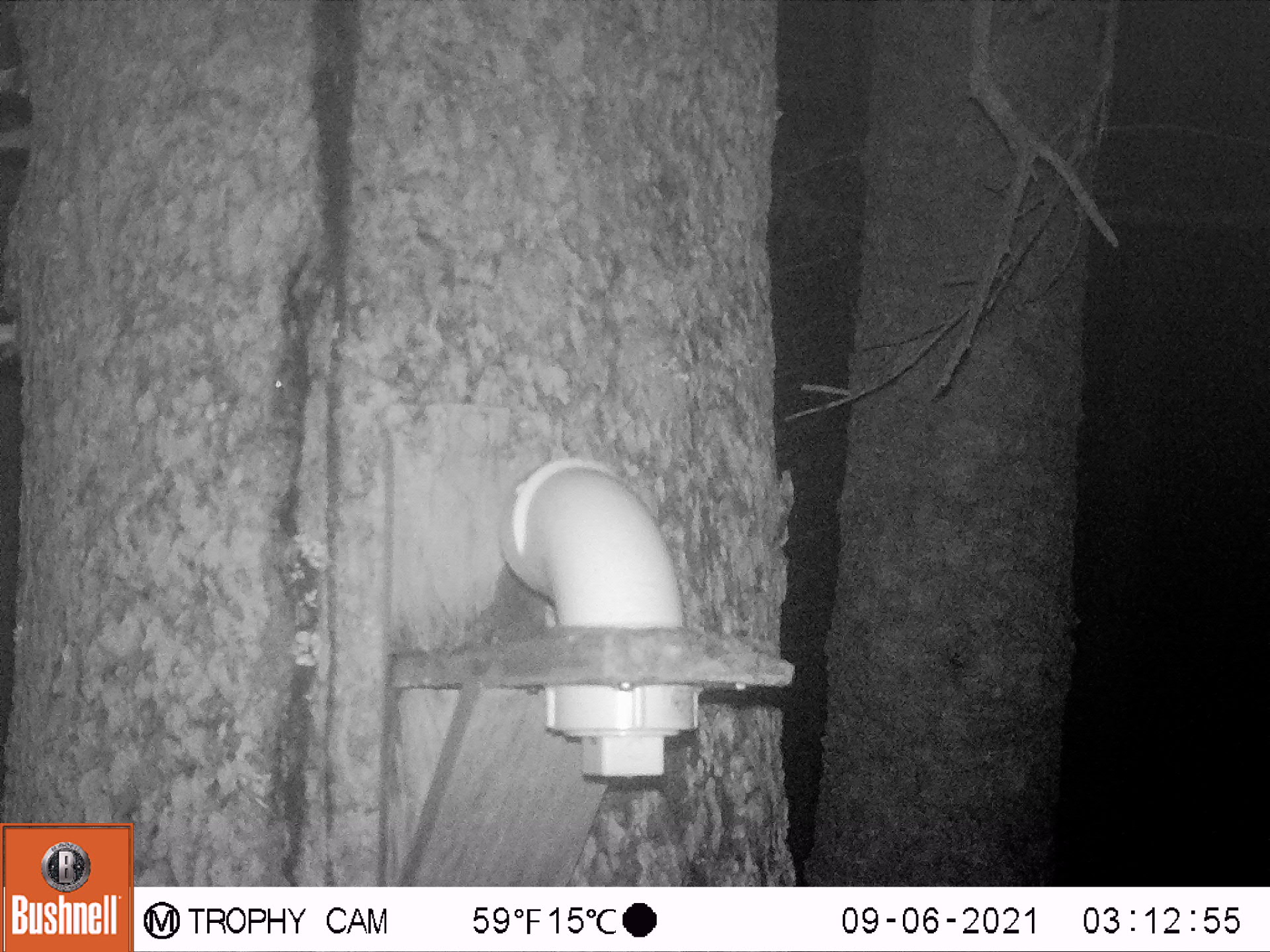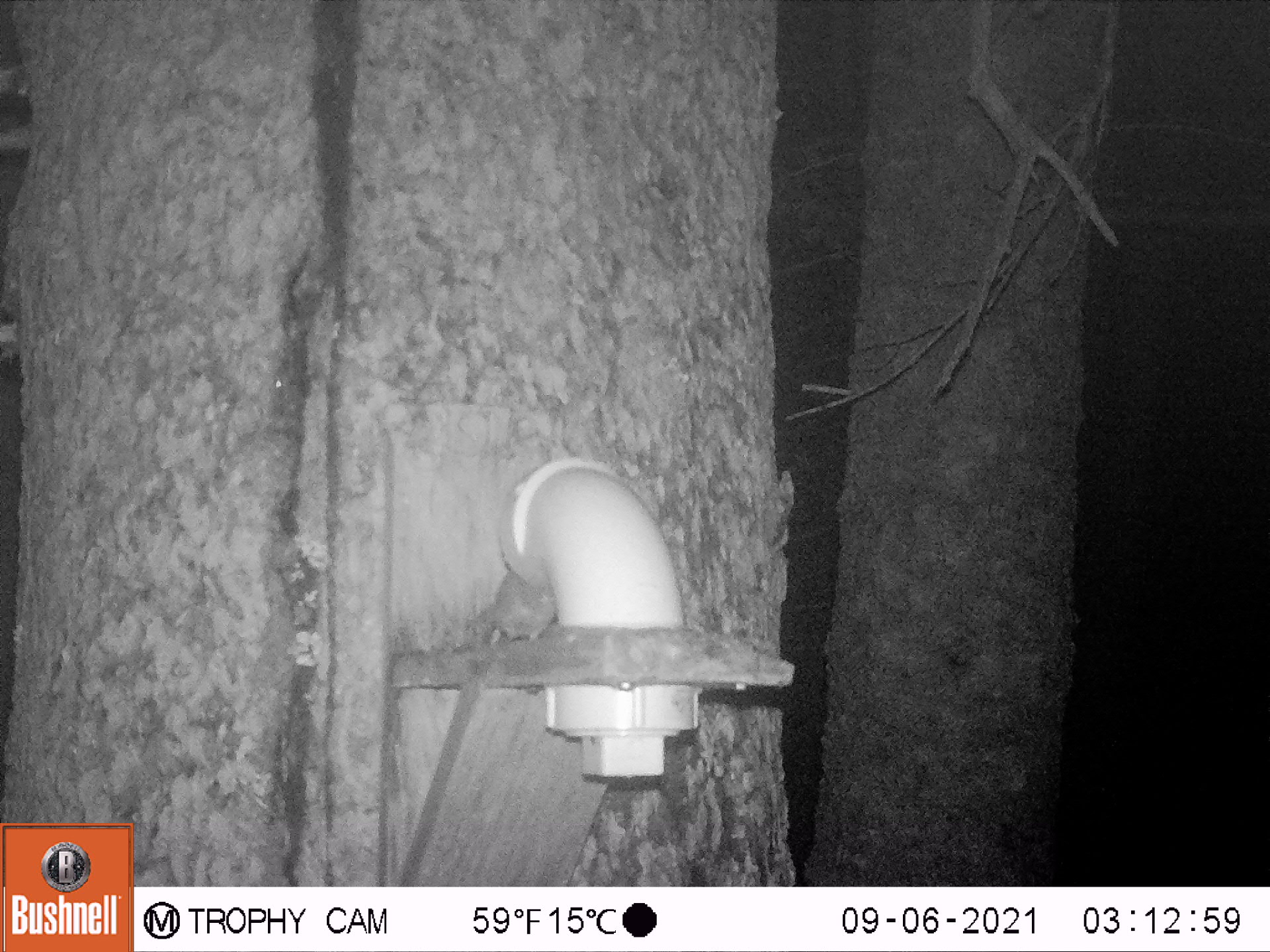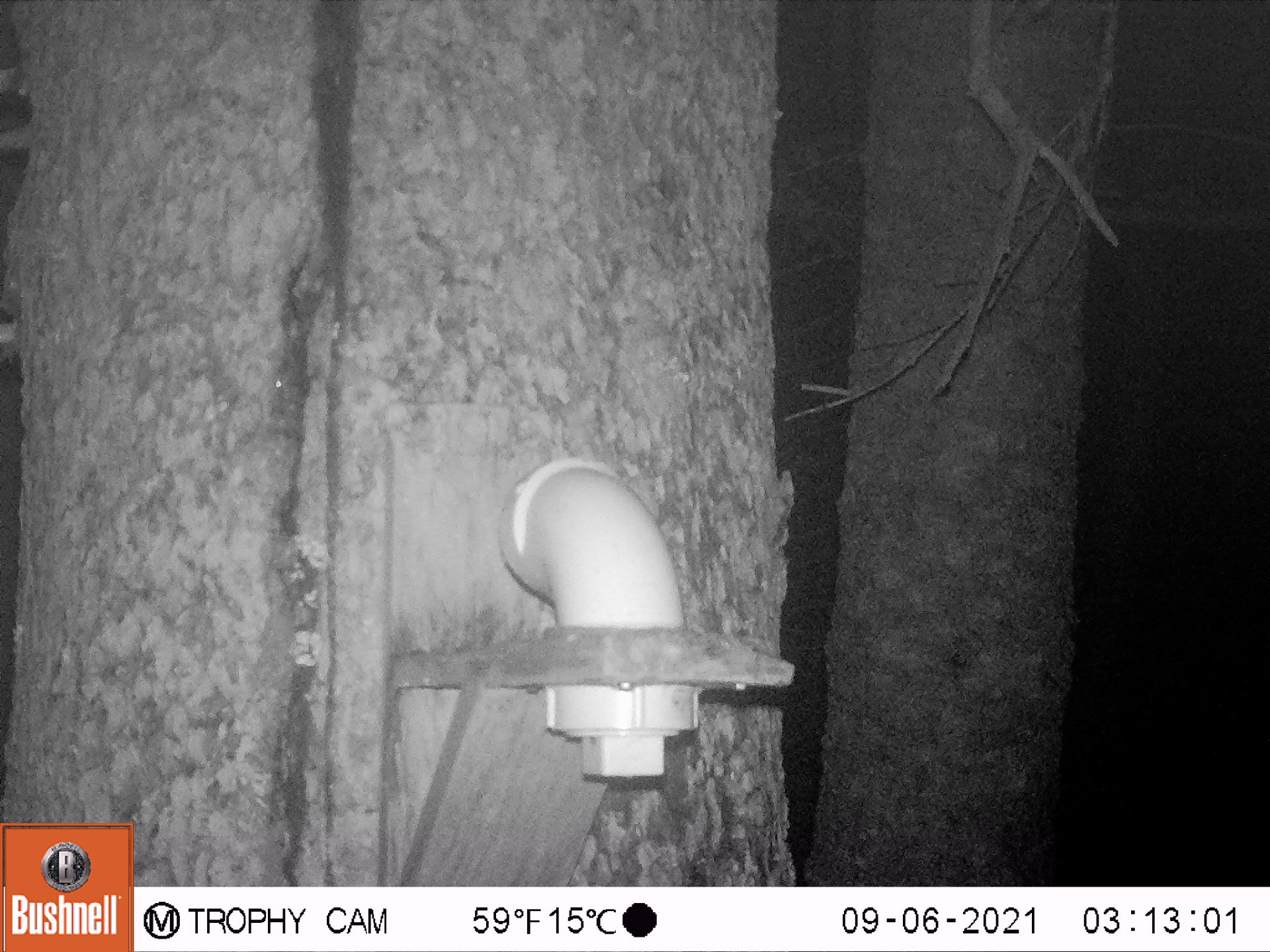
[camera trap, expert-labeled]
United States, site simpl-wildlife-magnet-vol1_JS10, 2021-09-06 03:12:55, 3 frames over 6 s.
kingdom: Animalia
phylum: Chordata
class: Mammalia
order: Rodentia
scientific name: Rodentia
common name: mouse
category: mouse sp.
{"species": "mouse sp. (mouse) (Rodentia)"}